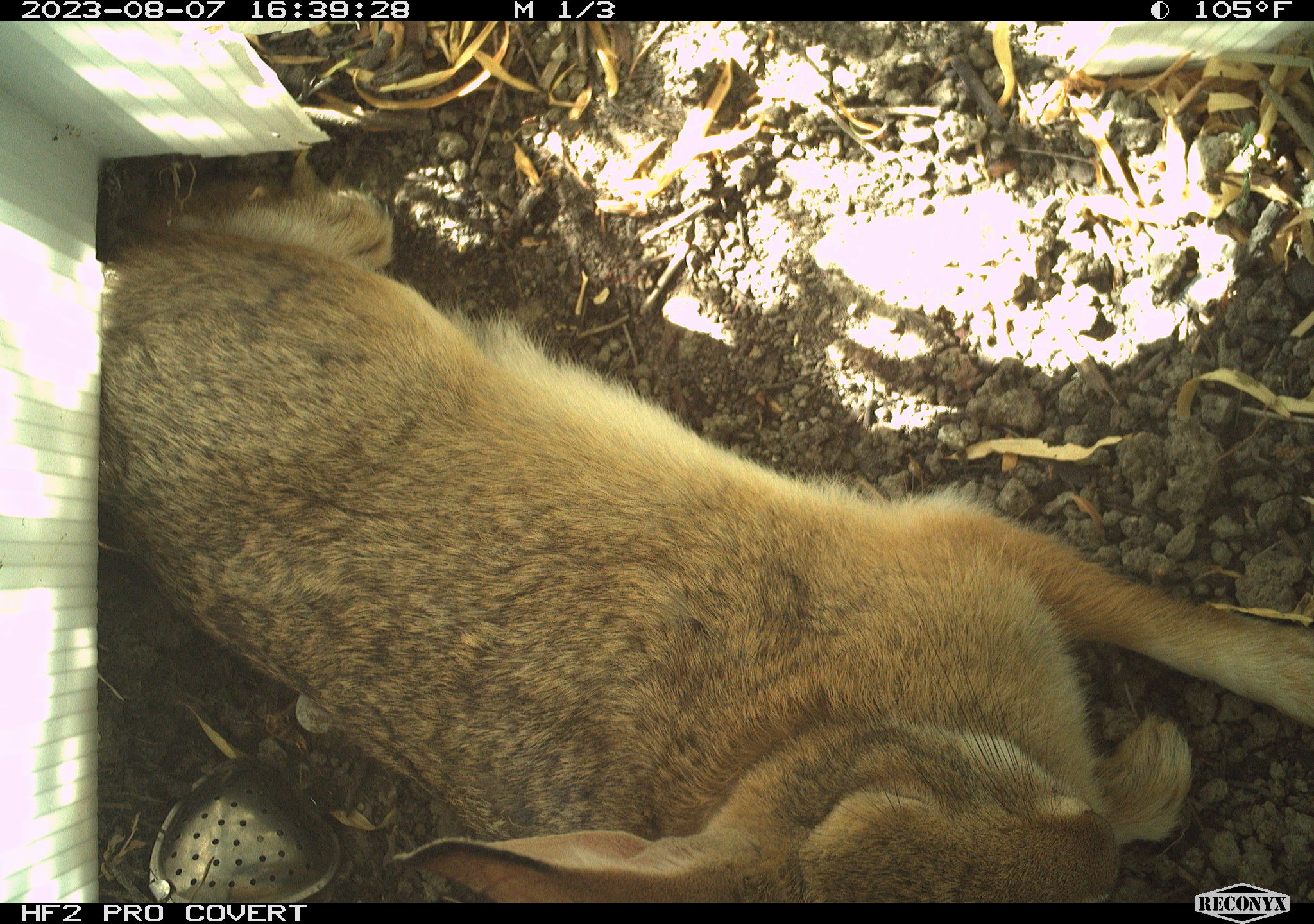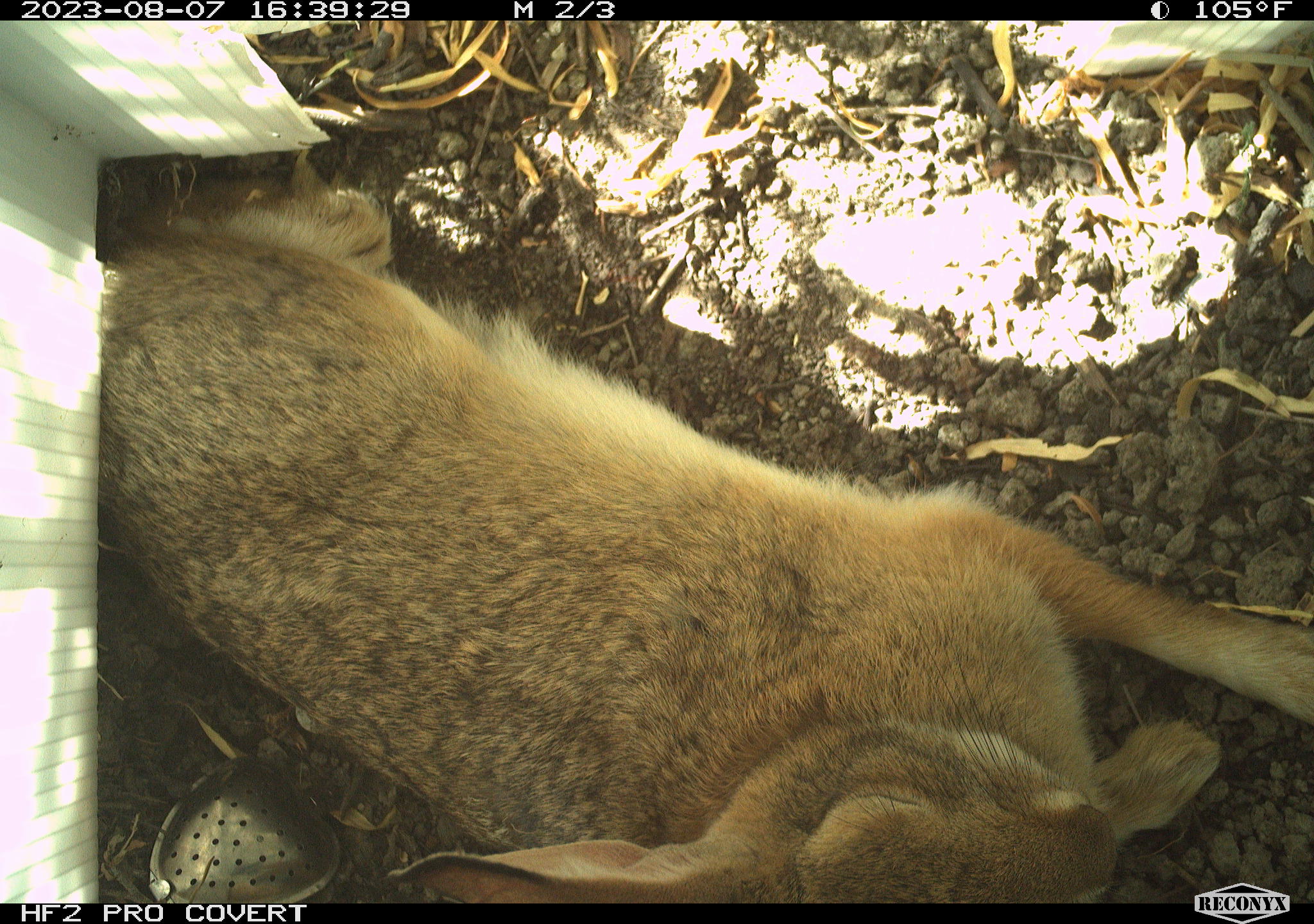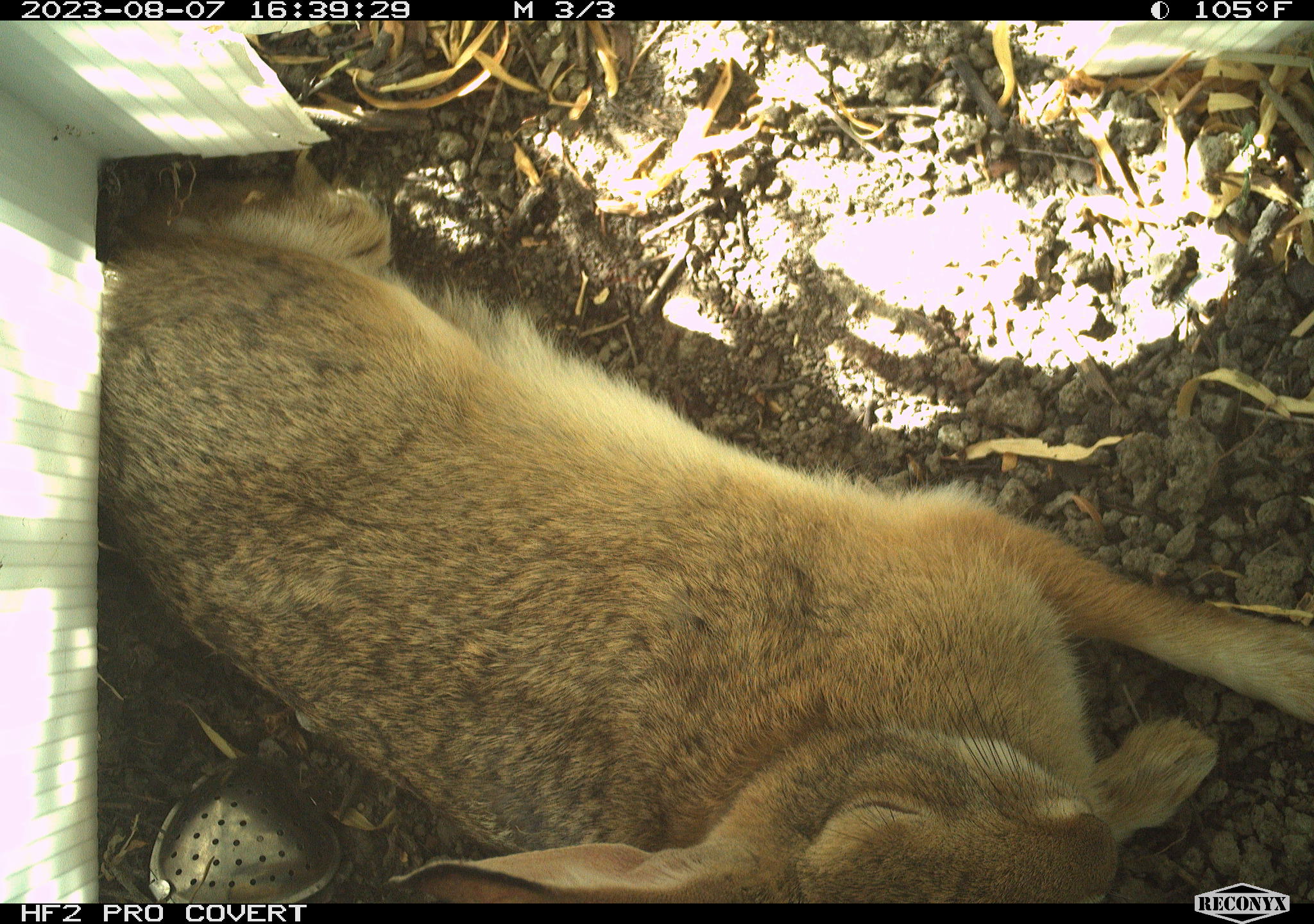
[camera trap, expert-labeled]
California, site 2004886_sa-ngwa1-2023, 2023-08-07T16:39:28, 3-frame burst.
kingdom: Animalia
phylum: Chordata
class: Mammalia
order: Lagomorpha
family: Leporidae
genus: Sylvilagus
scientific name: Sylvilagus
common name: cottontail rabbits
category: sylvilagus species